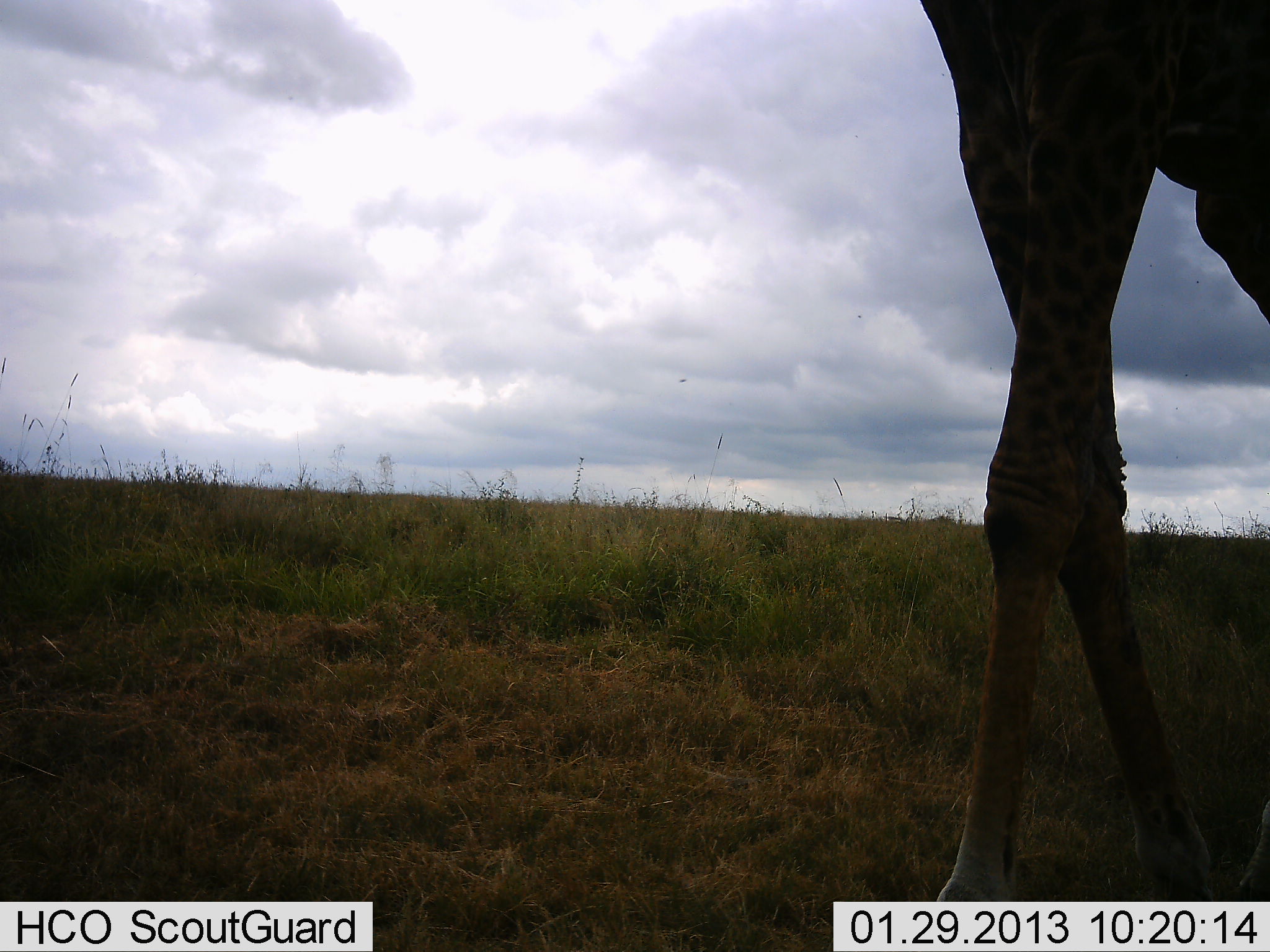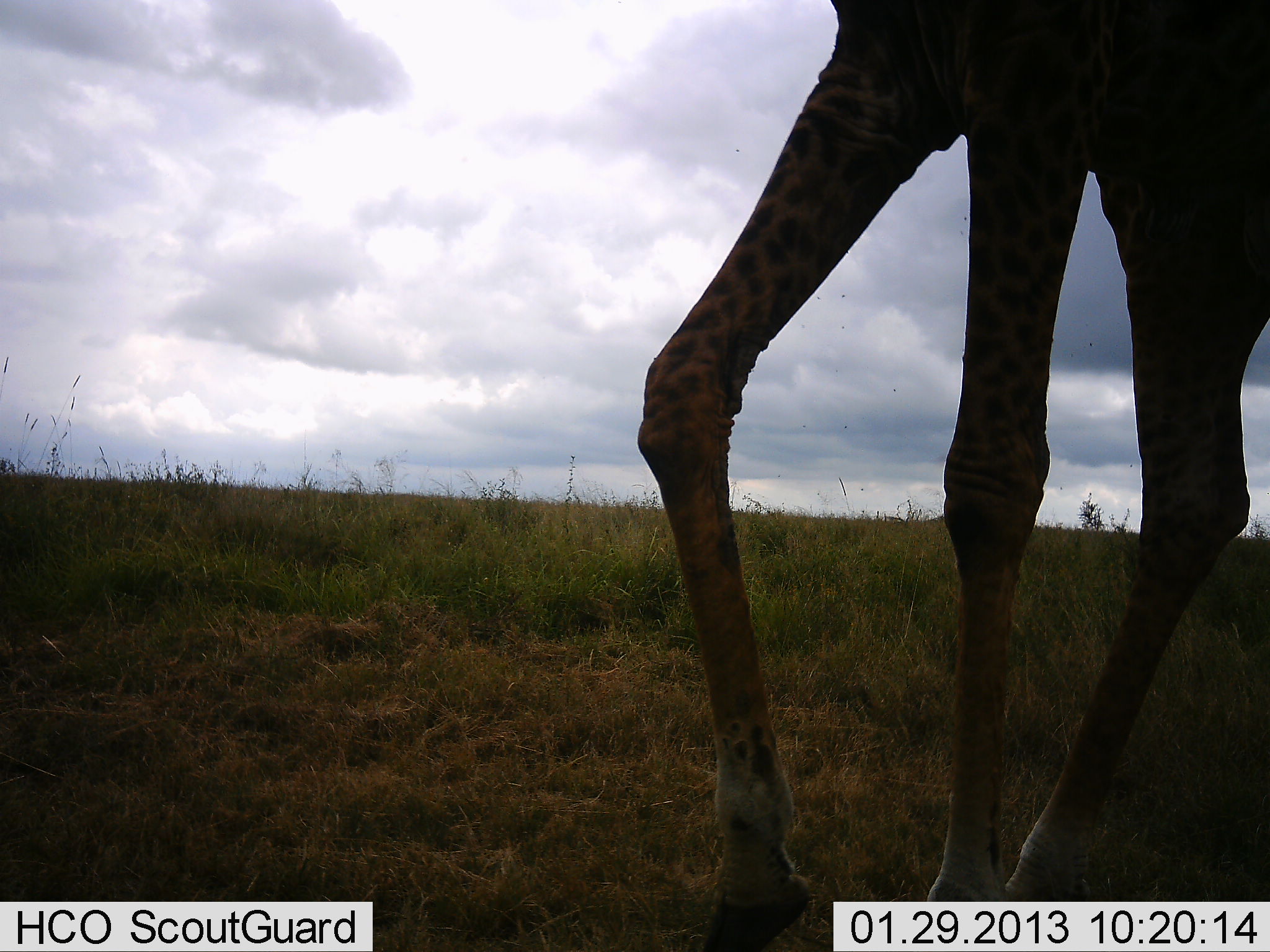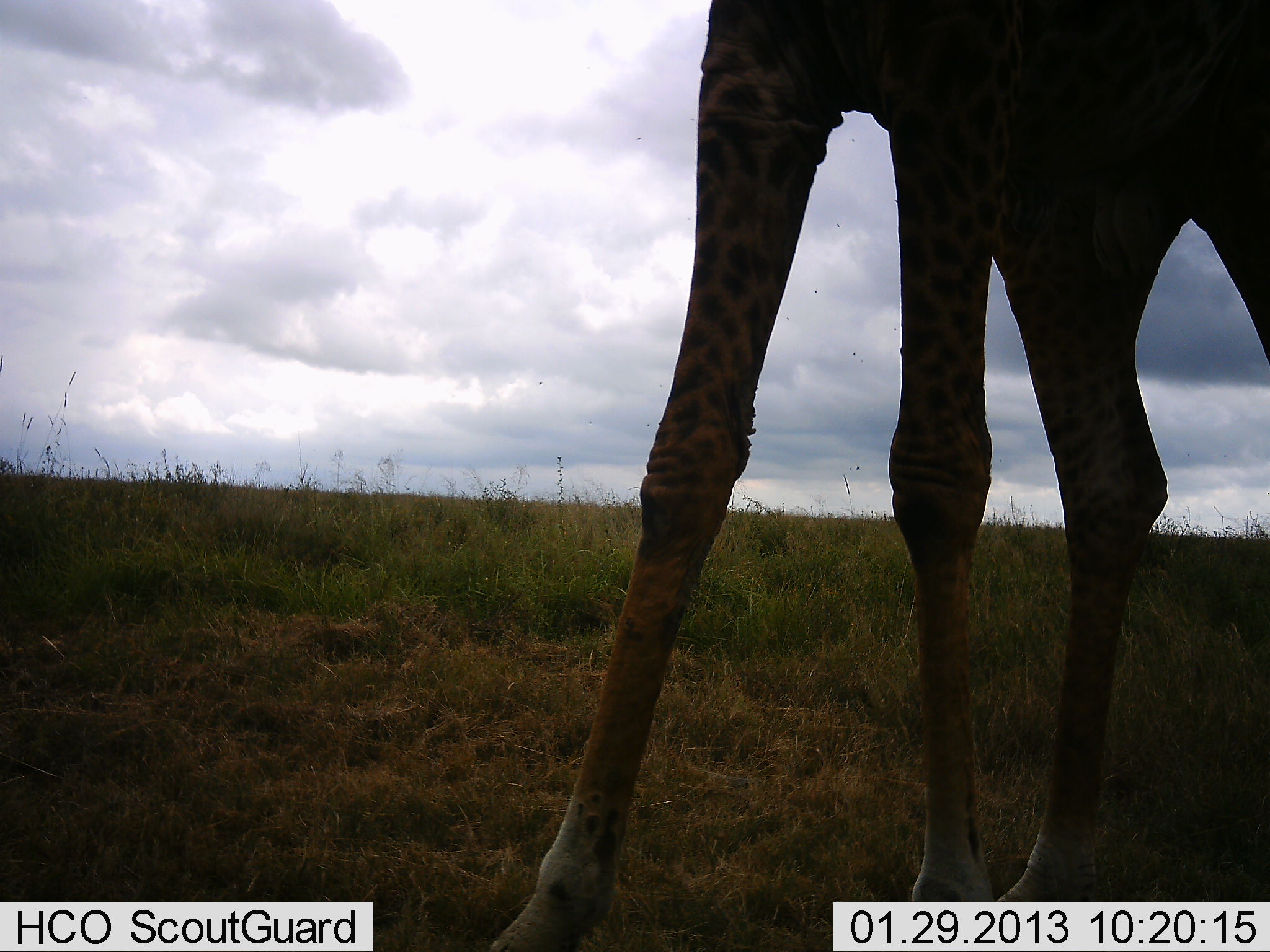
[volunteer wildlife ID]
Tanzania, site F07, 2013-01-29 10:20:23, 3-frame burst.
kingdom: Animalia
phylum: Chordata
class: Mammalia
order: Artiodactyla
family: Giraffidae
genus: Giraffa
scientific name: Giraffa camelopardalis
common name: giraffe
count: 1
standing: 10%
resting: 0%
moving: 93%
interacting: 0%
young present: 0%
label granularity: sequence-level